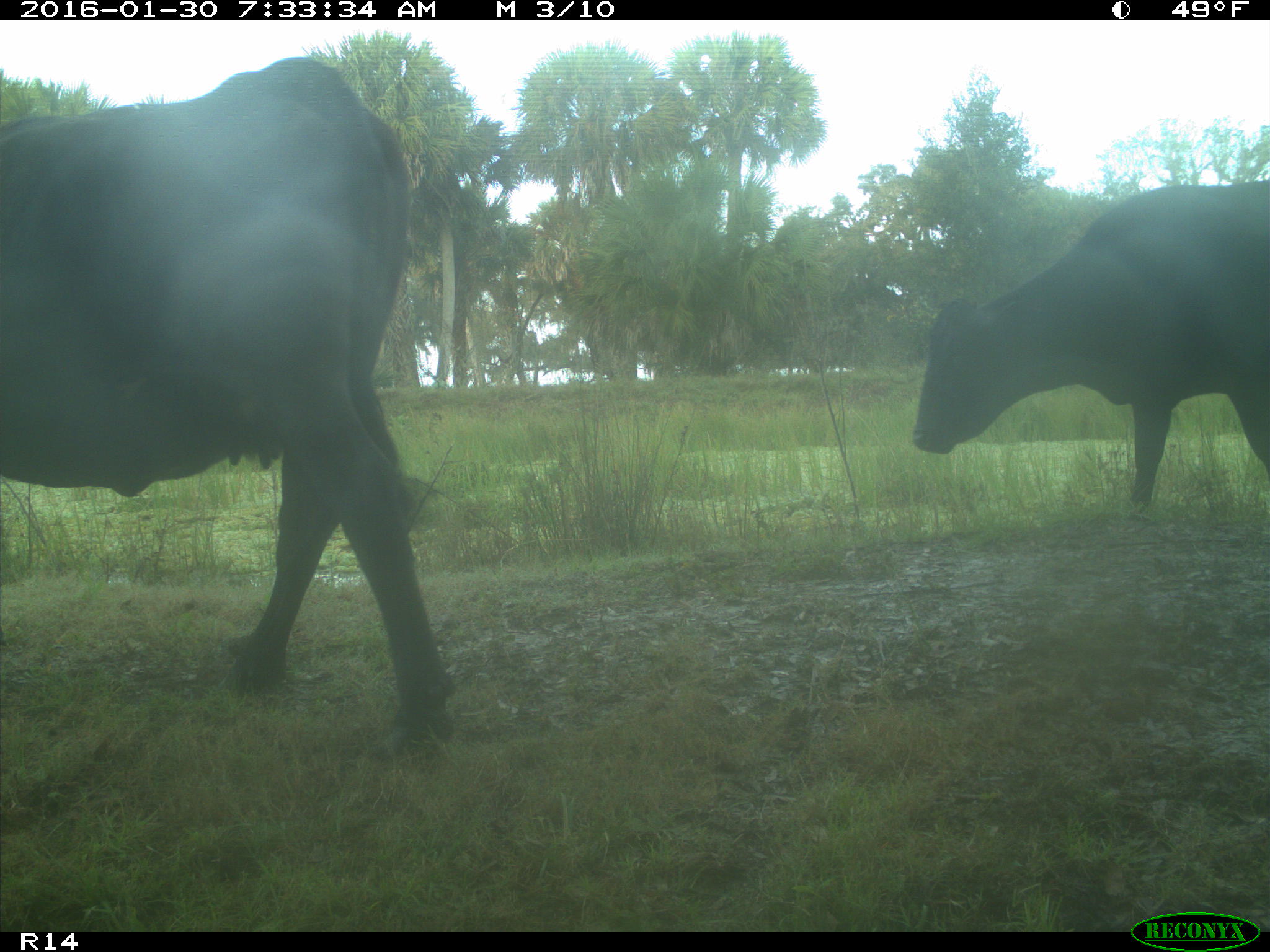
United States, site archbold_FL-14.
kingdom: Animalia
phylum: Chordata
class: Mammalia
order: Artiodactyla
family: Bovidae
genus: Bos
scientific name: Bos taurus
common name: domestic cow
Bos taurus (domestic cow).